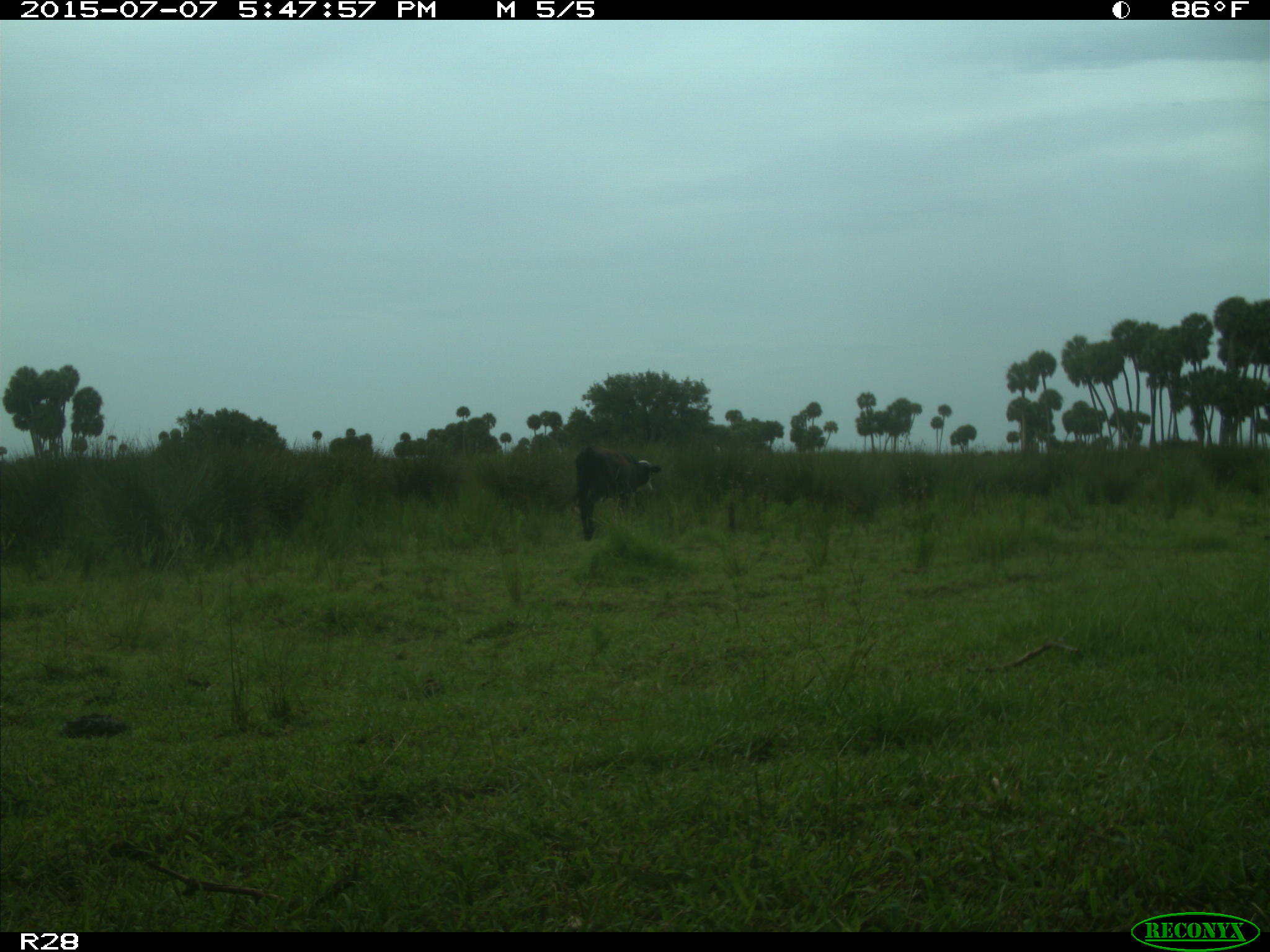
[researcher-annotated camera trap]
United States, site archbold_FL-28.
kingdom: Animalia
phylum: Chordata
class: Mammalia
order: Artiodactyla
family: Bovidae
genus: Bos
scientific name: Bos taurus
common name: domestic cow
Bos taurus (domestic cow).